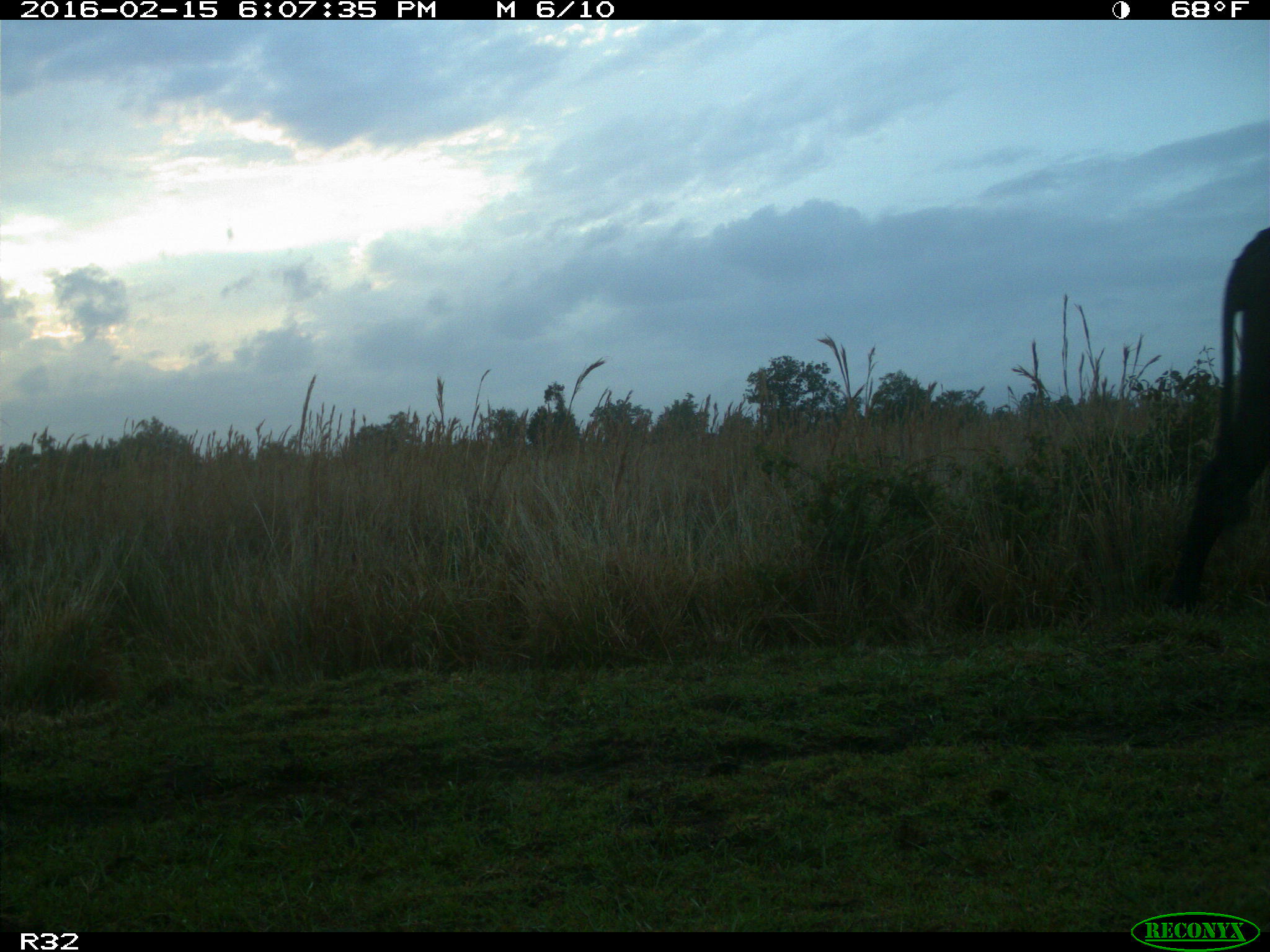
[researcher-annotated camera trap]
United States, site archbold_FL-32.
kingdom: Animalia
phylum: Chordata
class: Mammalia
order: Artiodactyla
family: Bovidae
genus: Bos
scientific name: Bos taurus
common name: domestic cow